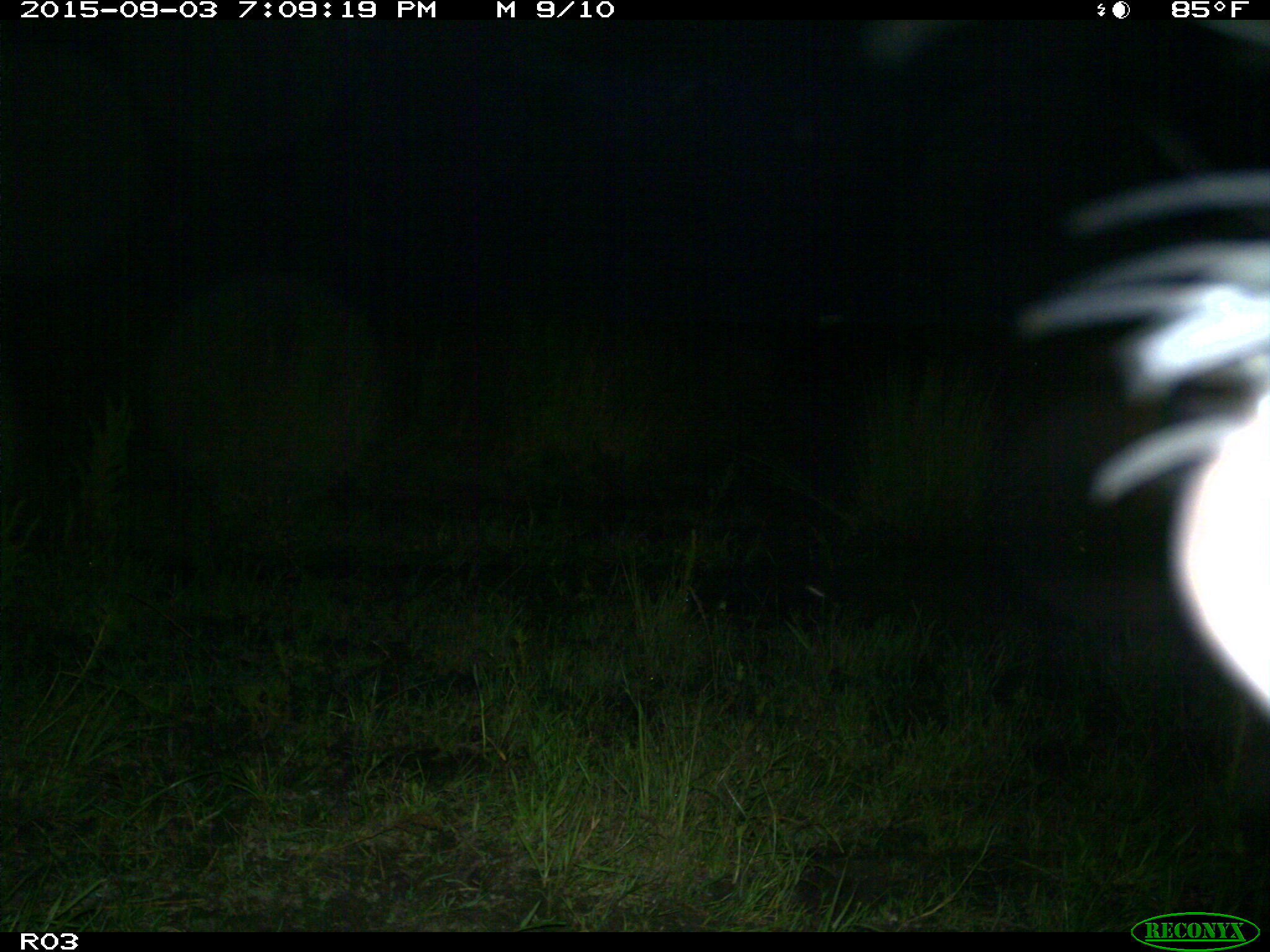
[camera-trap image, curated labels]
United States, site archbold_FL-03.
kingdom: Animalia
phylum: Chordata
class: Mammalia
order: Artiodactyla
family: Bovidae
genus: Bos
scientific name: Bos taurus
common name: domestic cow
Bos taurus (domestic cow).